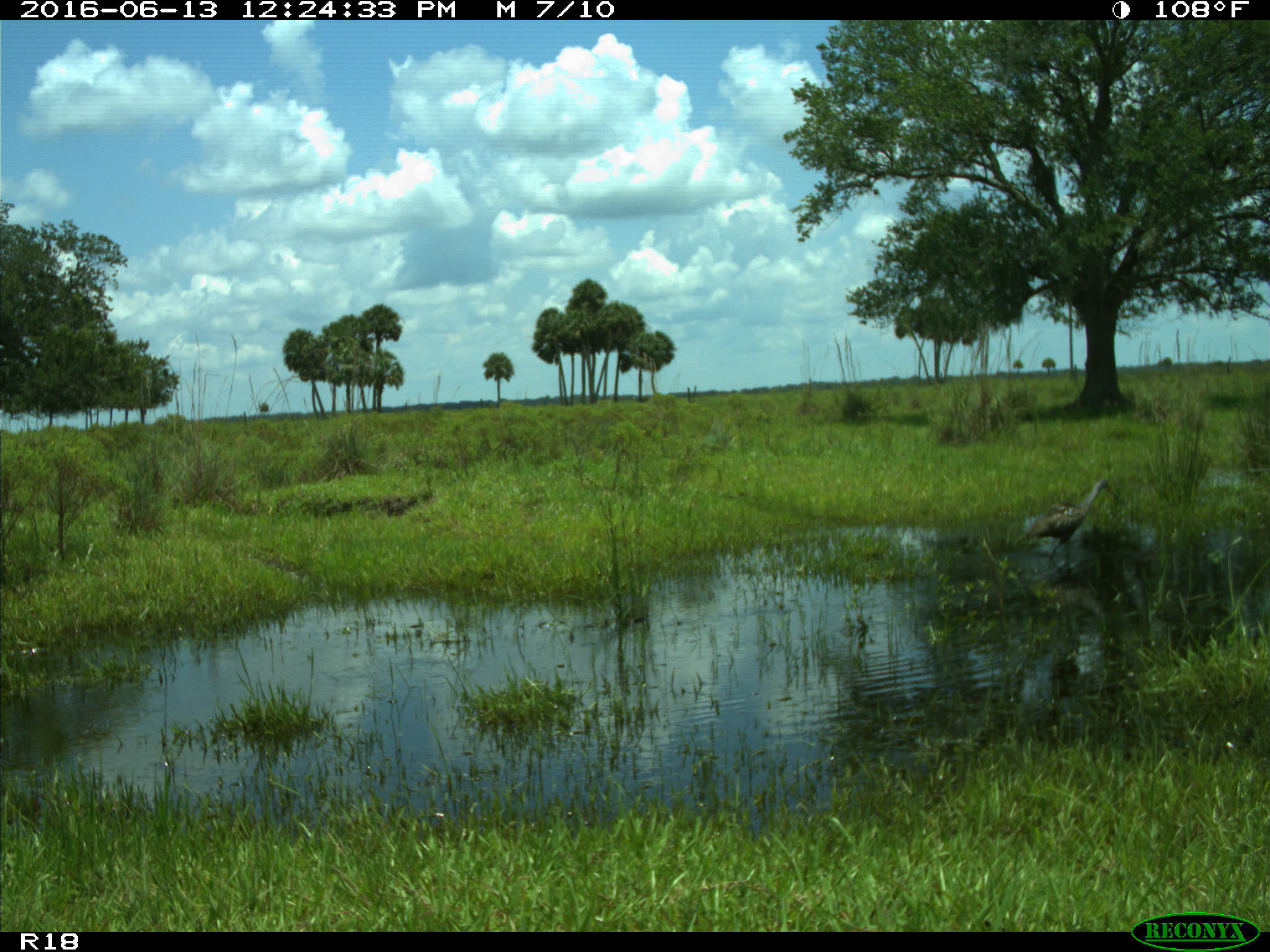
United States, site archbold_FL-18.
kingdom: Animalia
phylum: Chordata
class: Aves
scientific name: Aves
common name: birds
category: unidentified bird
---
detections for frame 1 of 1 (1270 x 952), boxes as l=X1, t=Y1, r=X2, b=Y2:
animal: l=1015, t=477, r=1119, b=570